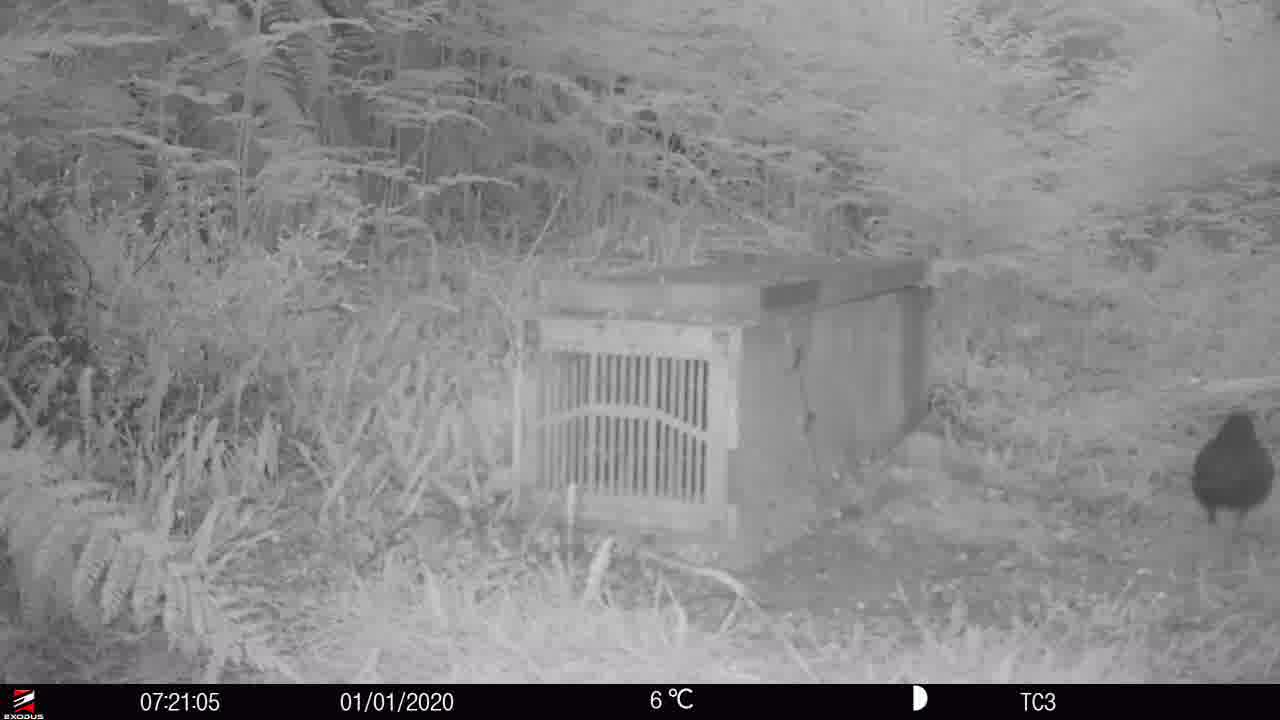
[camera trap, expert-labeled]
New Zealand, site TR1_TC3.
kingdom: Animalia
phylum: Chordata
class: Aves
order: Passeriformes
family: Turdidae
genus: Turdus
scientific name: Turdus merula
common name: eurasian blackbird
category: blackbird